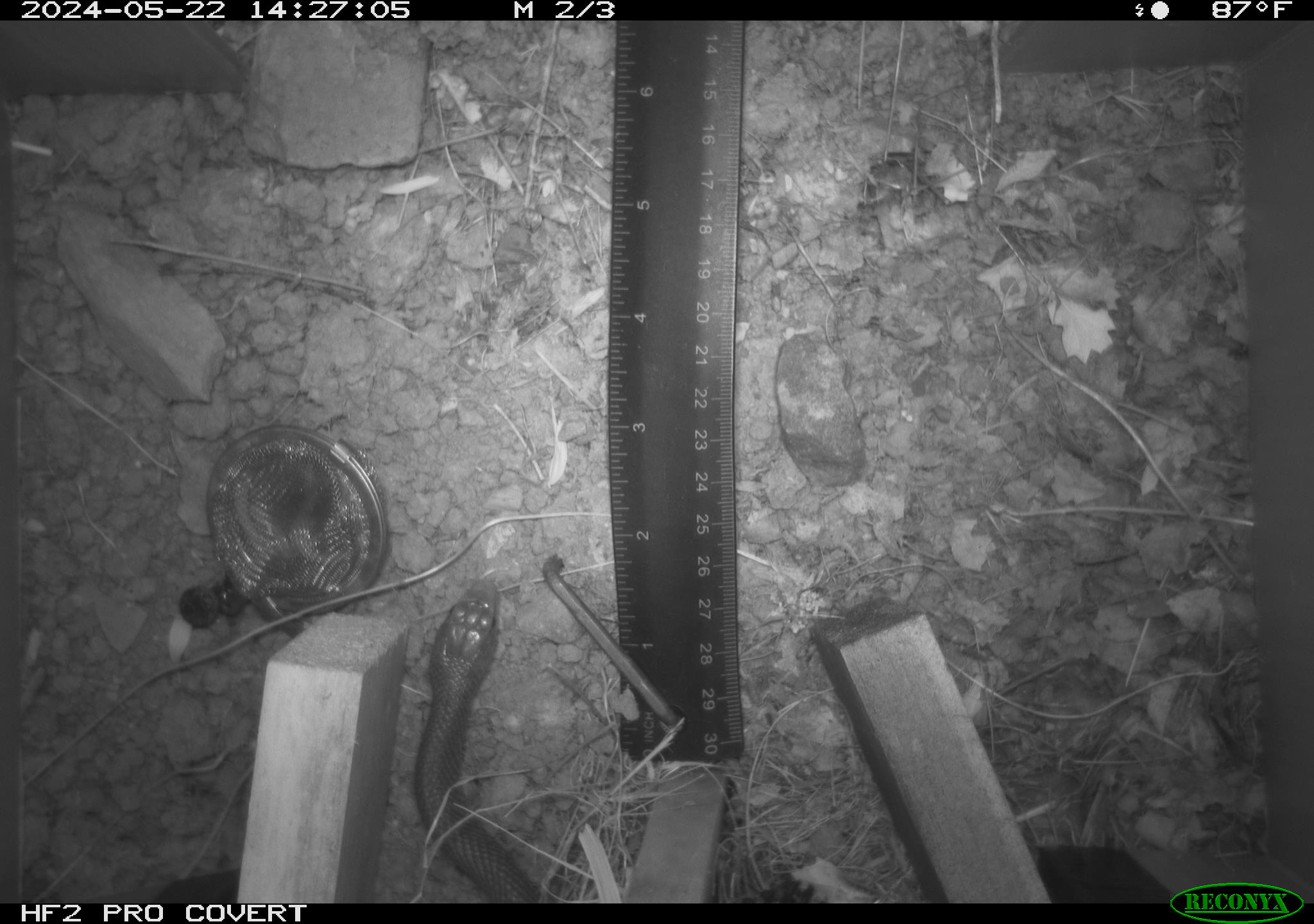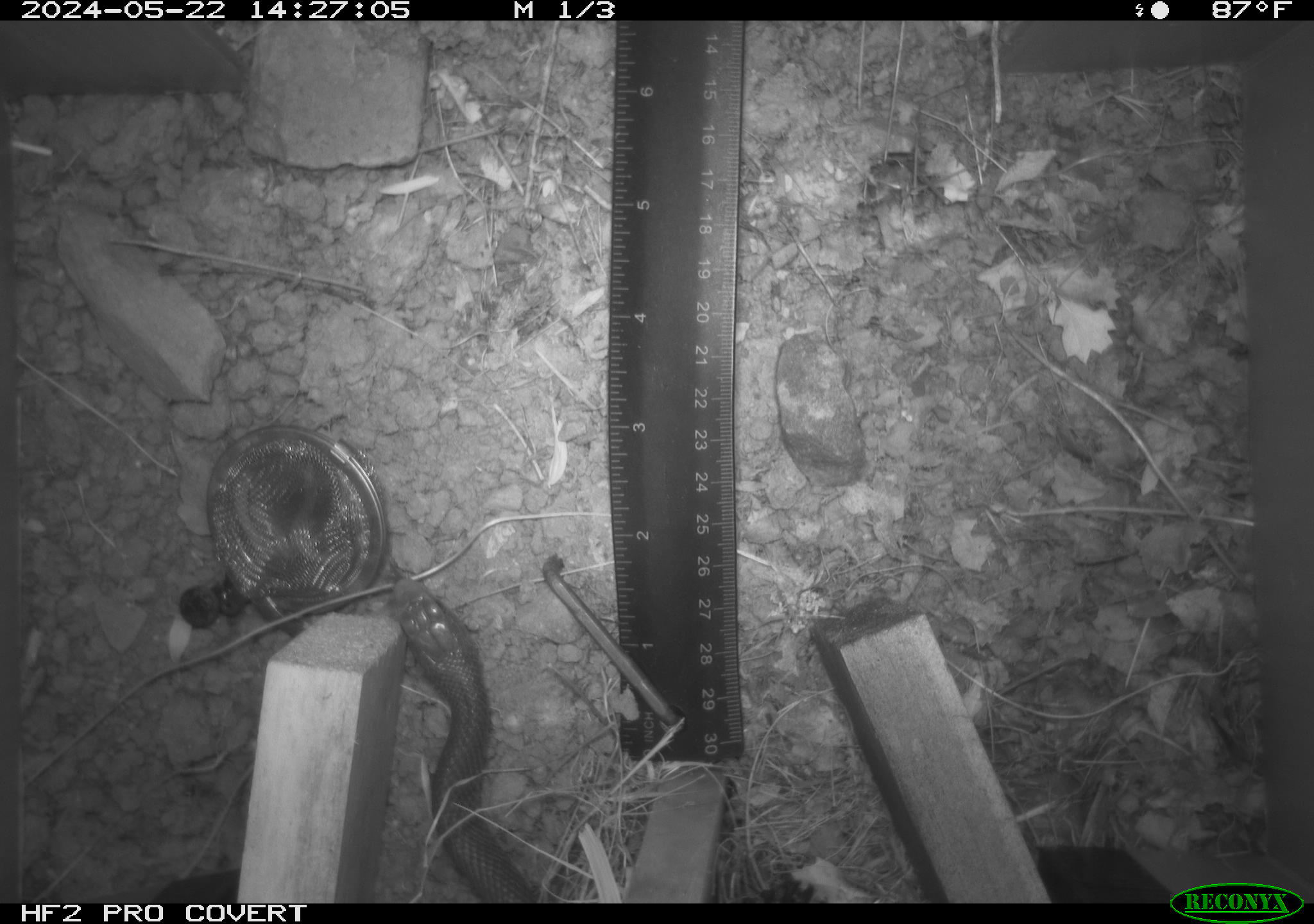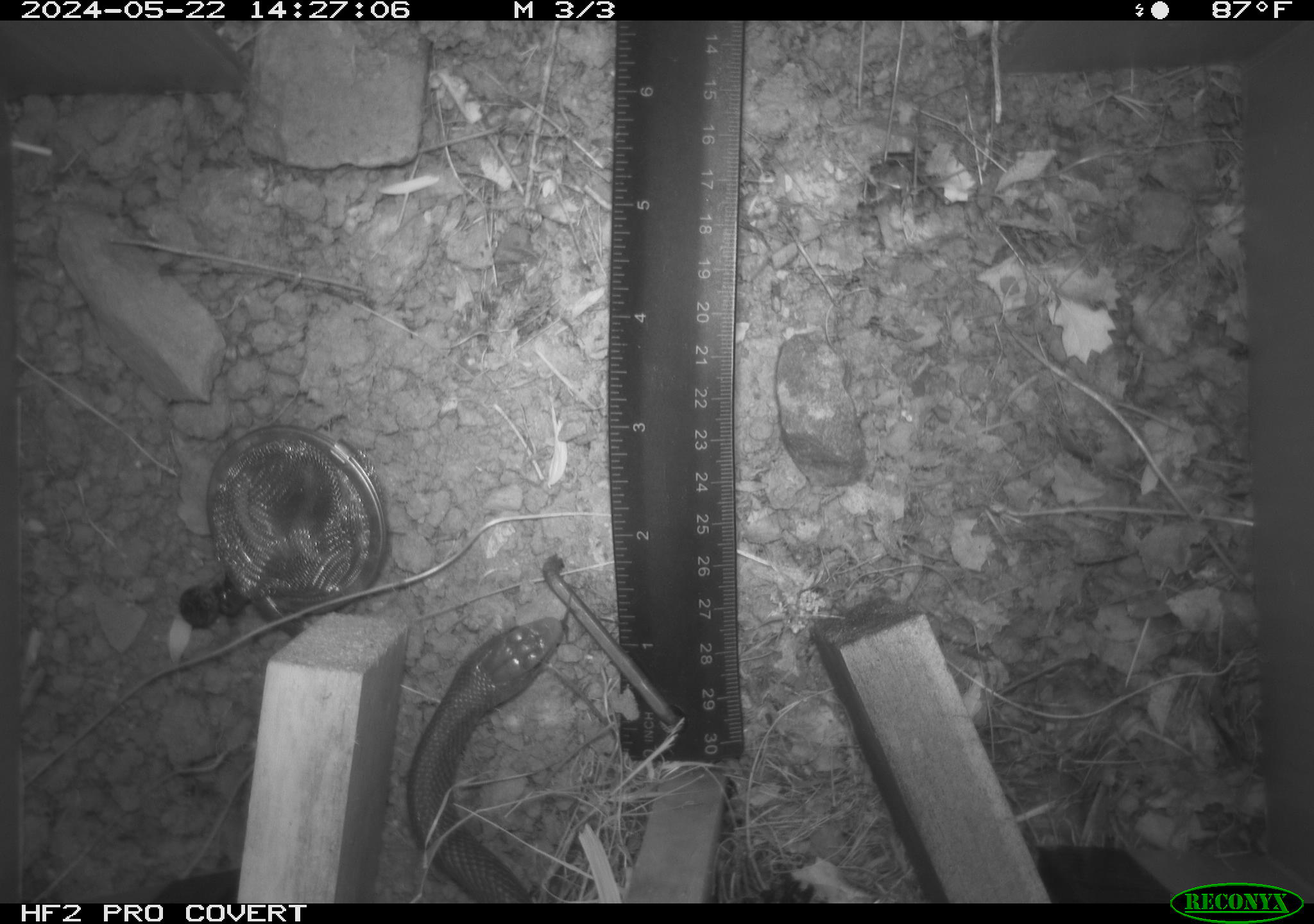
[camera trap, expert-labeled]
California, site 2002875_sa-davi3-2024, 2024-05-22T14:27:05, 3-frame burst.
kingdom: Animalia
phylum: Chordata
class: Reptilia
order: Squamata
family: Colubridae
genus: Coluber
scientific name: Coluber constrictor mormon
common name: western yellow-bellied racer